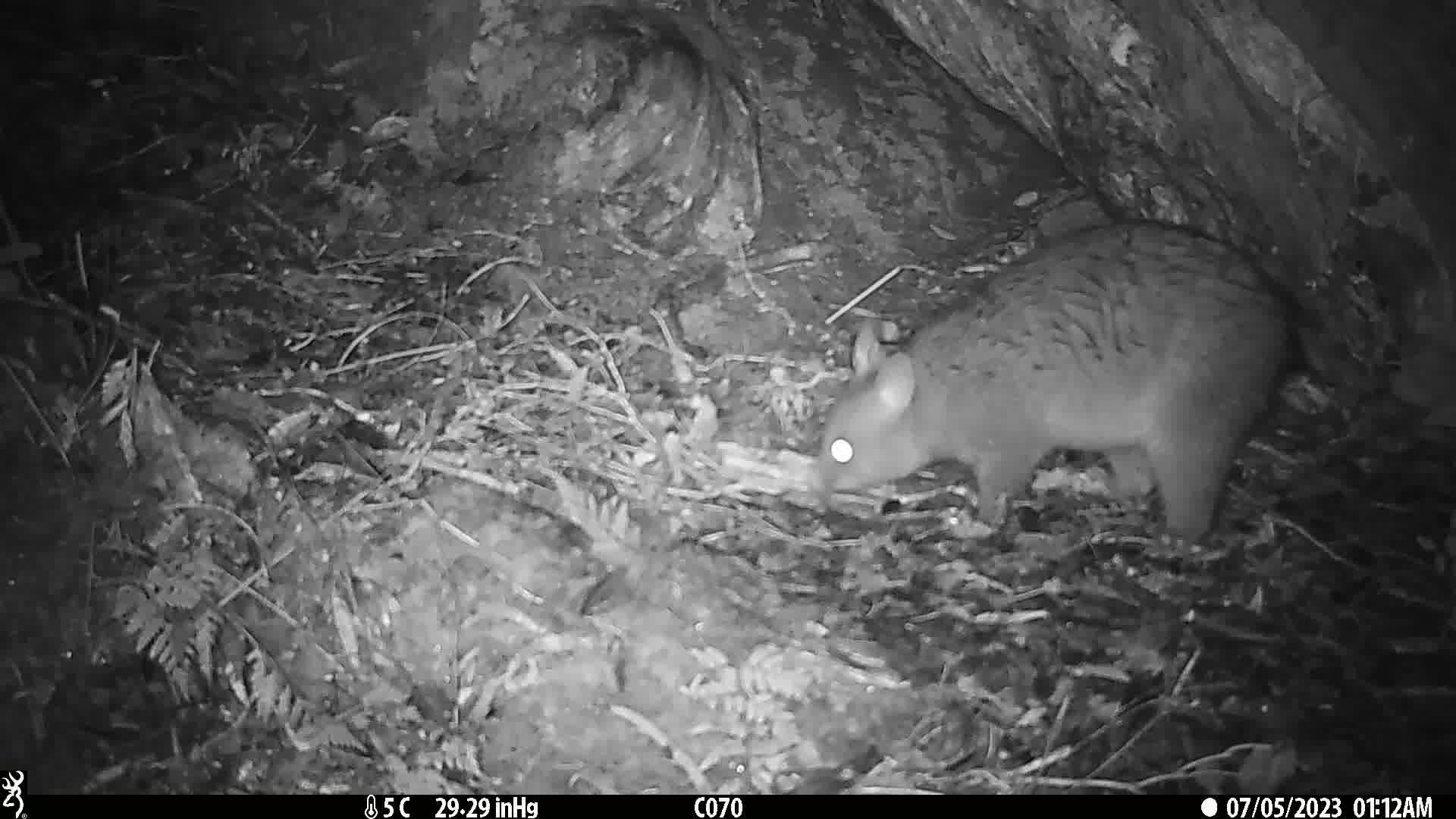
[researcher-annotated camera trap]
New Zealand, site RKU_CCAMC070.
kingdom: Animalia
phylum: Chordata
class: Mammalia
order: Diprotodontia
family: Phalangeridae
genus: Trichosurus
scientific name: Trichosurus vulpecula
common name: common brushtail possum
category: possum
Possum (common brushtail possum) (Trichosurus vulpecula).